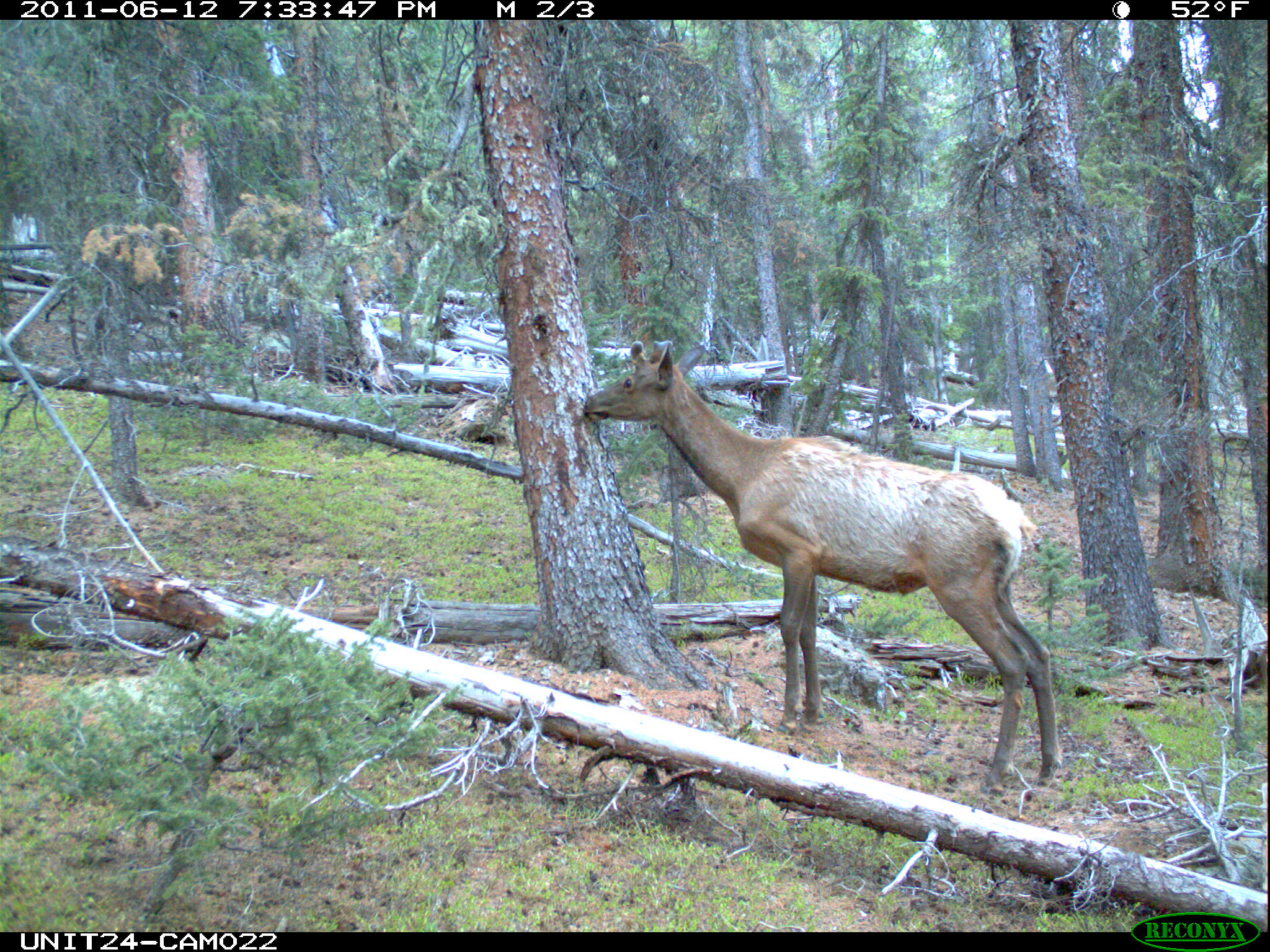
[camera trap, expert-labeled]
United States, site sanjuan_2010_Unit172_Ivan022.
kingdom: Animalia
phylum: Chordata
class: Mammalia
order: Artiodactyla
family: Cervidae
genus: Cervus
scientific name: Cervus elaphus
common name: red deer